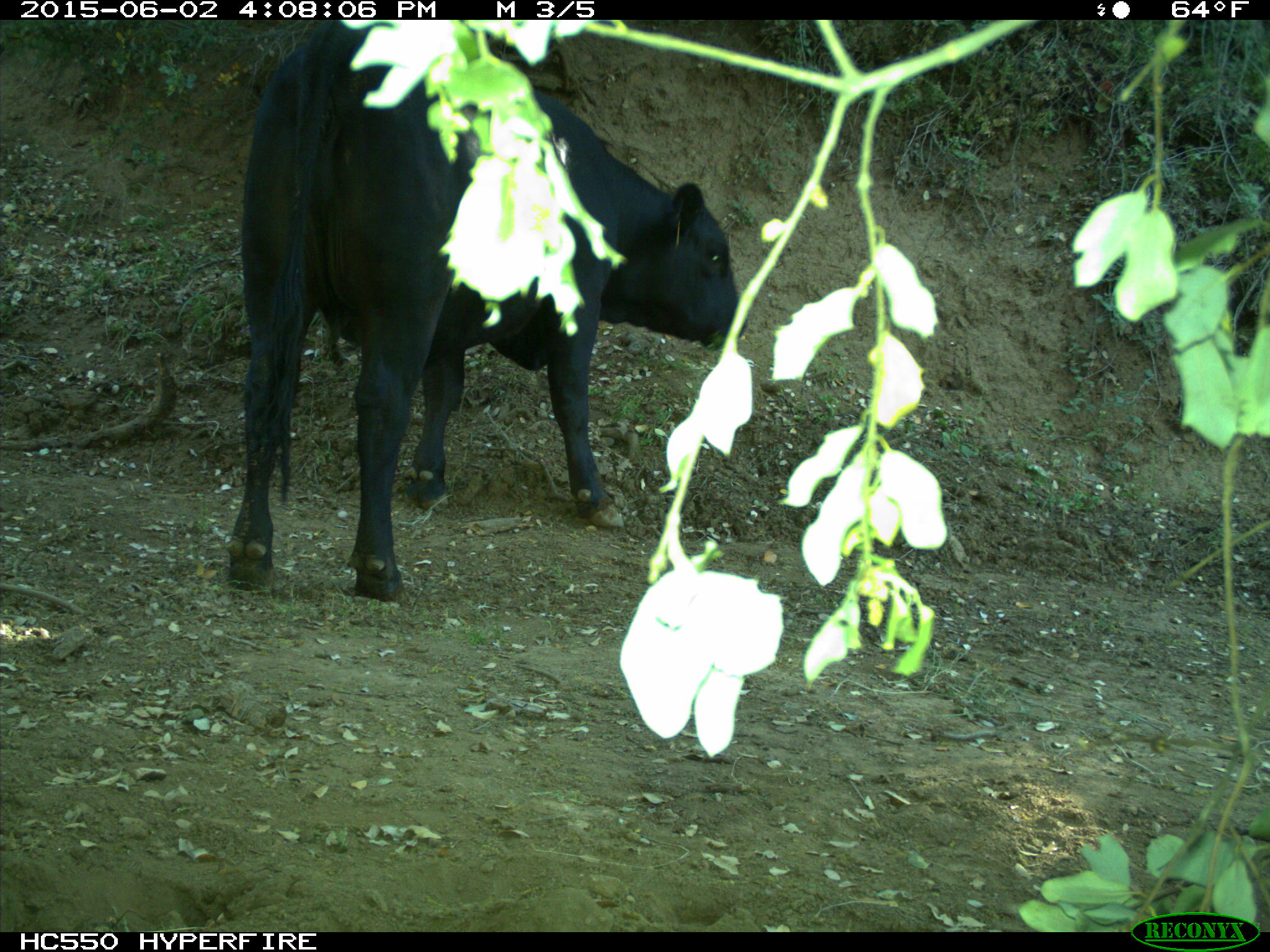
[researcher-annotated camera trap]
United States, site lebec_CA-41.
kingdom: Animalia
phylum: Chordata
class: Mammalia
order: Artiodactyla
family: Bovidae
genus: Bos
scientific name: Bos taurus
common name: domestic cow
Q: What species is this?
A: Bos taurus (domestic cow).